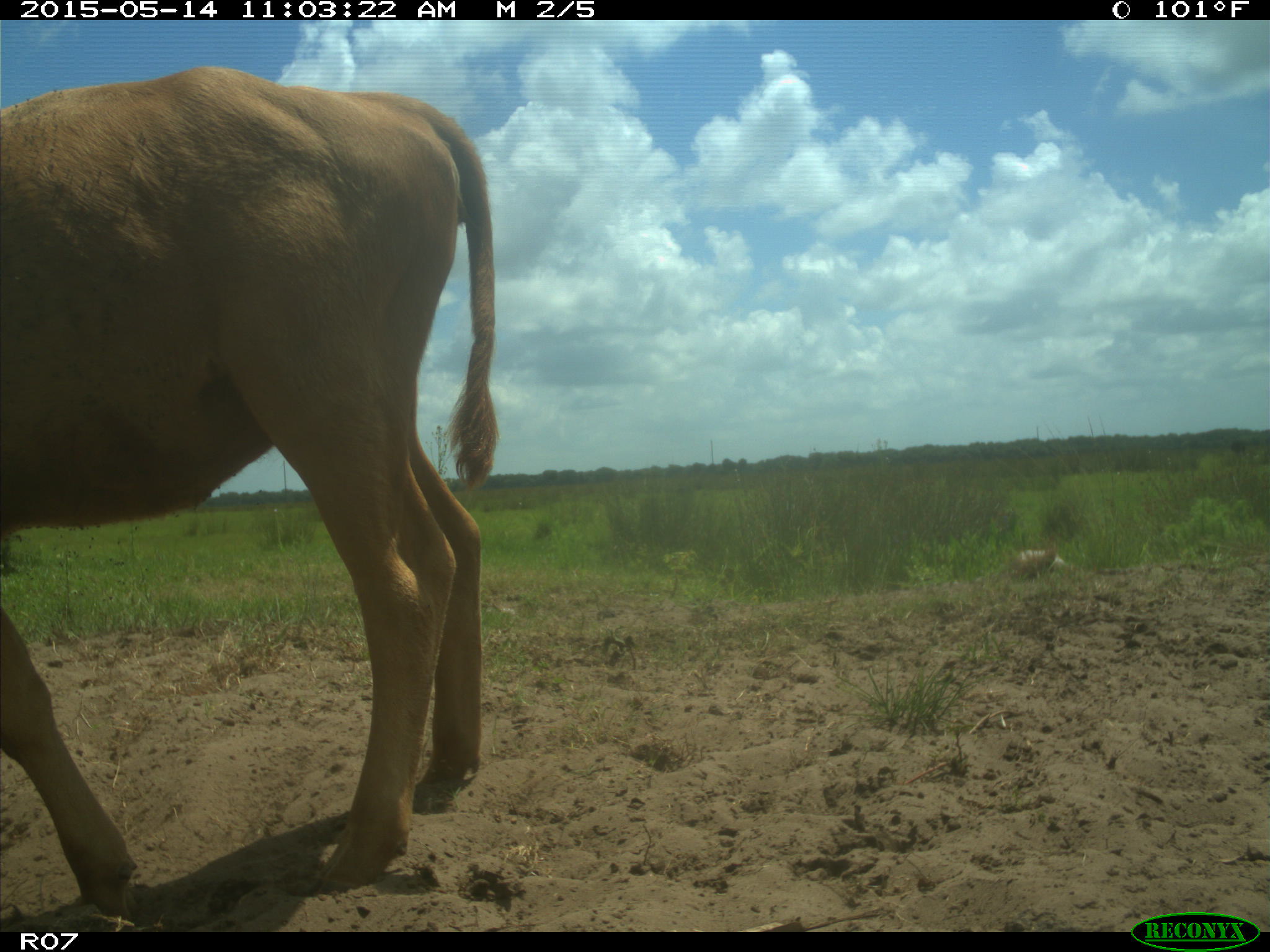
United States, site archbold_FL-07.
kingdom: Animalia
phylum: Chordata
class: Mammalia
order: Artiodactyla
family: Bovidae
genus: Bos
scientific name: Bos taurus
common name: domestic cow